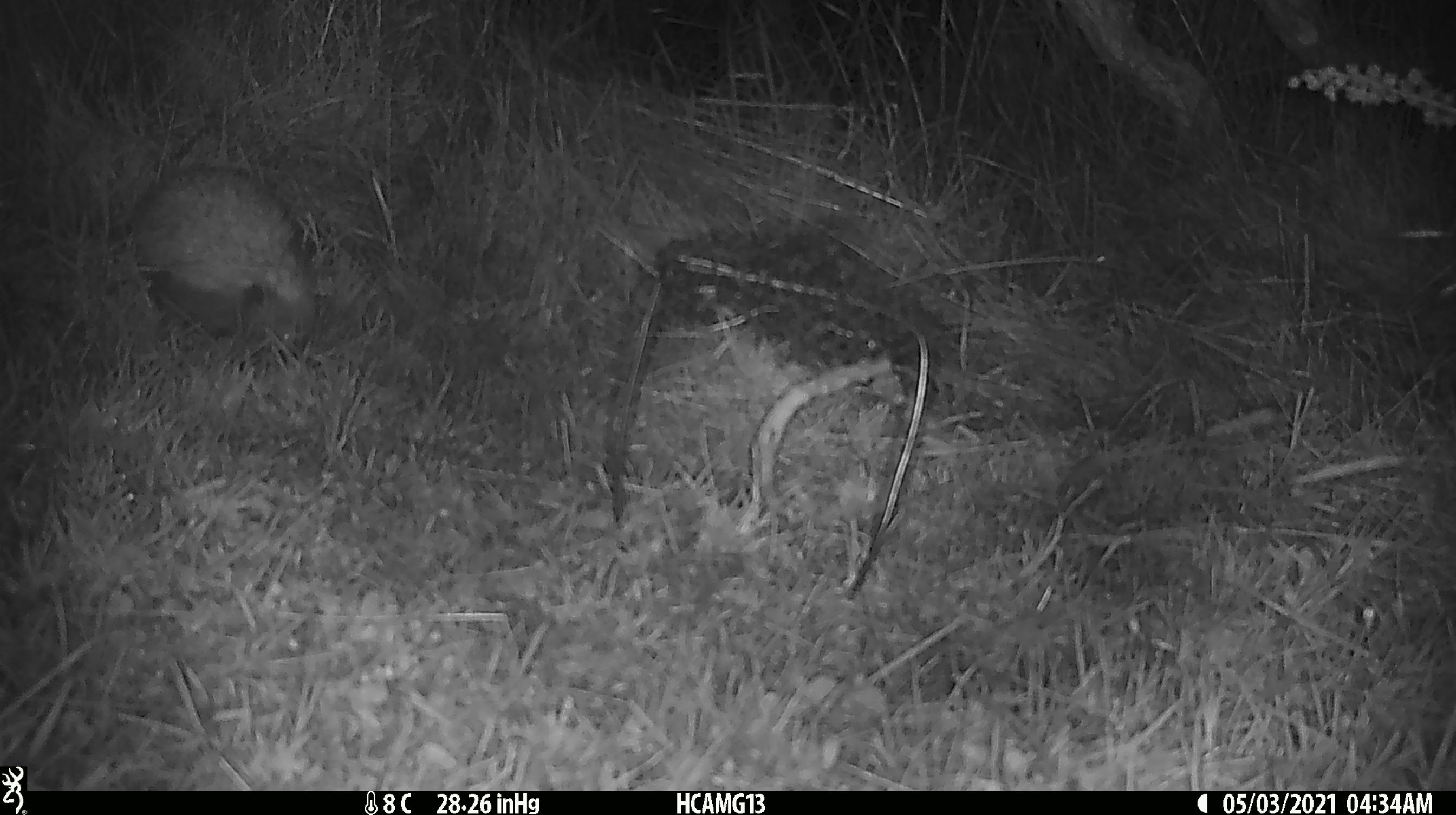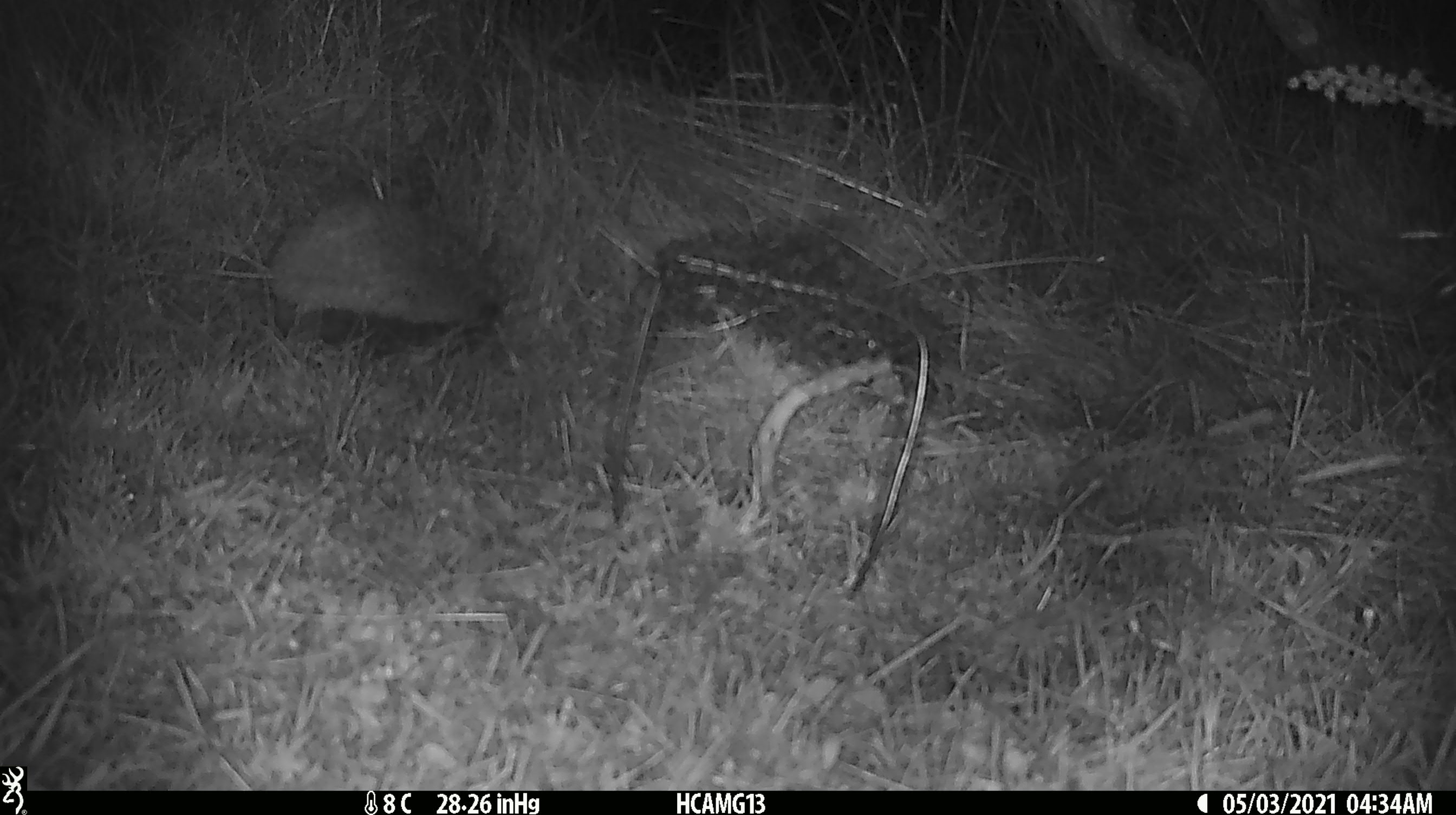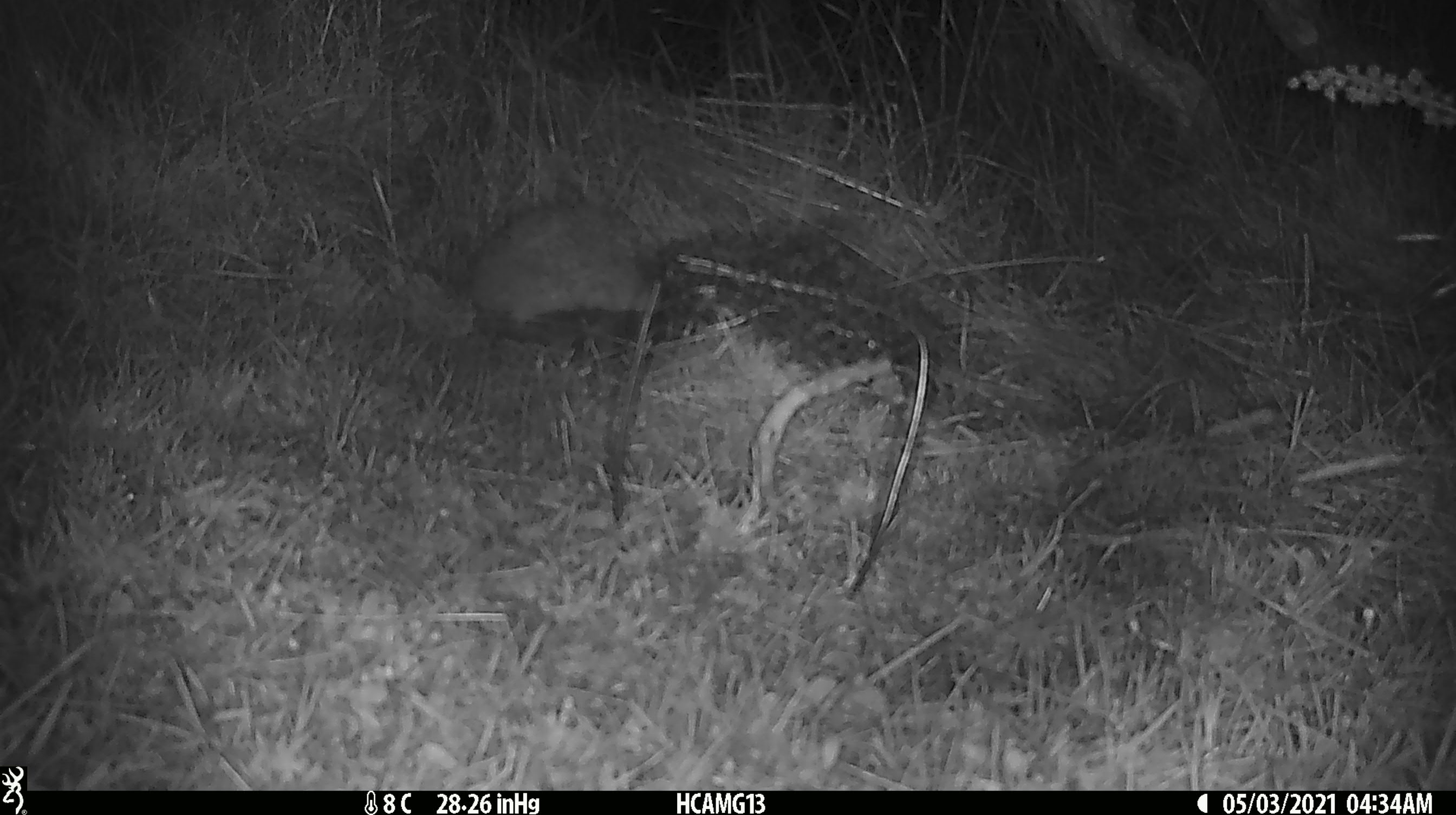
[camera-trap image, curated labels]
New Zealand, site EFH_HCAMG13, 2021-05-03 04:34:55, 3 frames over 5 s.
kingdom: Animalia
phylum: Chordata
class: Mammalia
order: Eulipotyphla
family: Erinaceidae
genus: Erinaceus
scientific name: Erinaceus europaeus europaeus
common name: european hedgehog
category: hedgehog